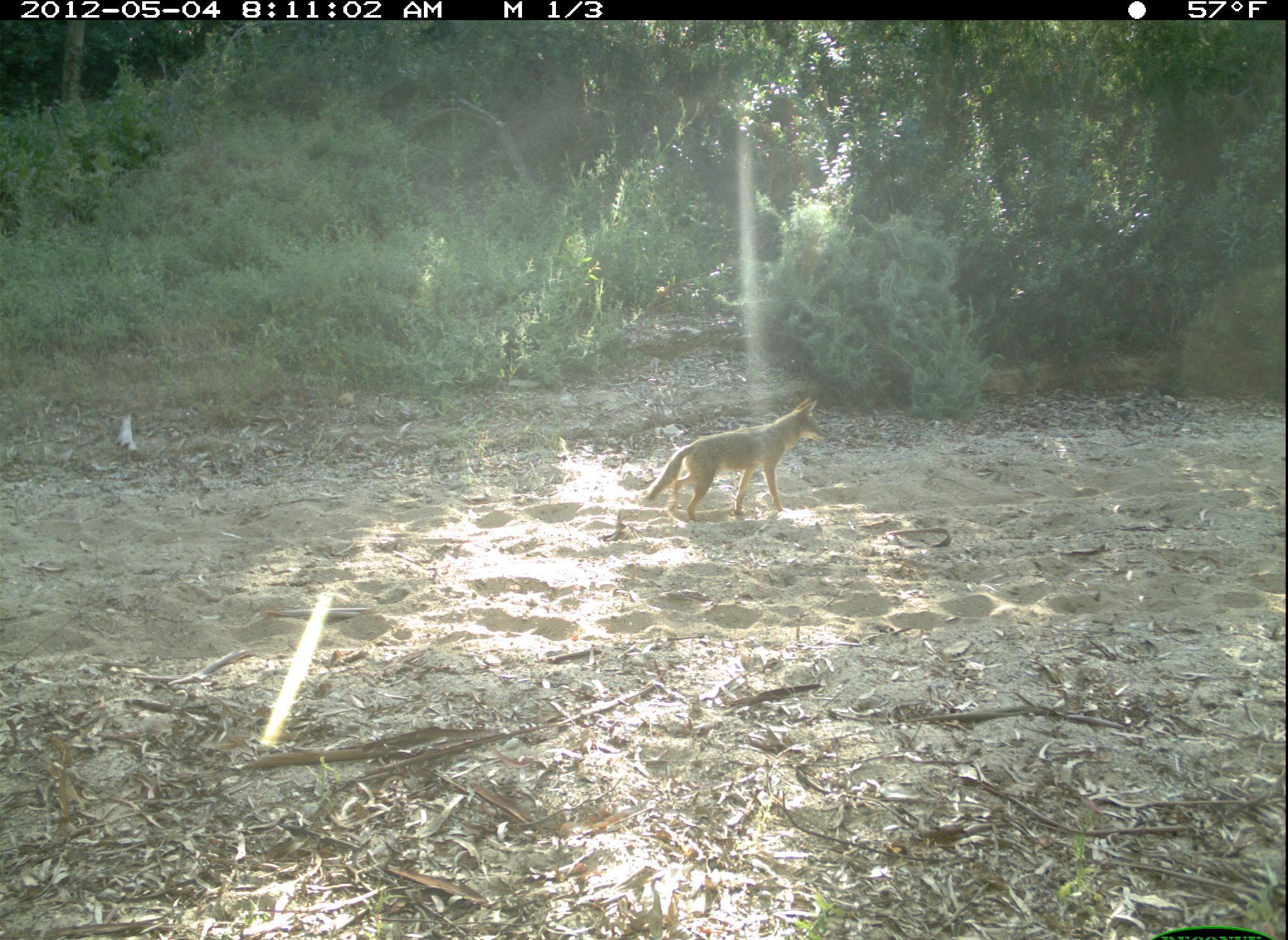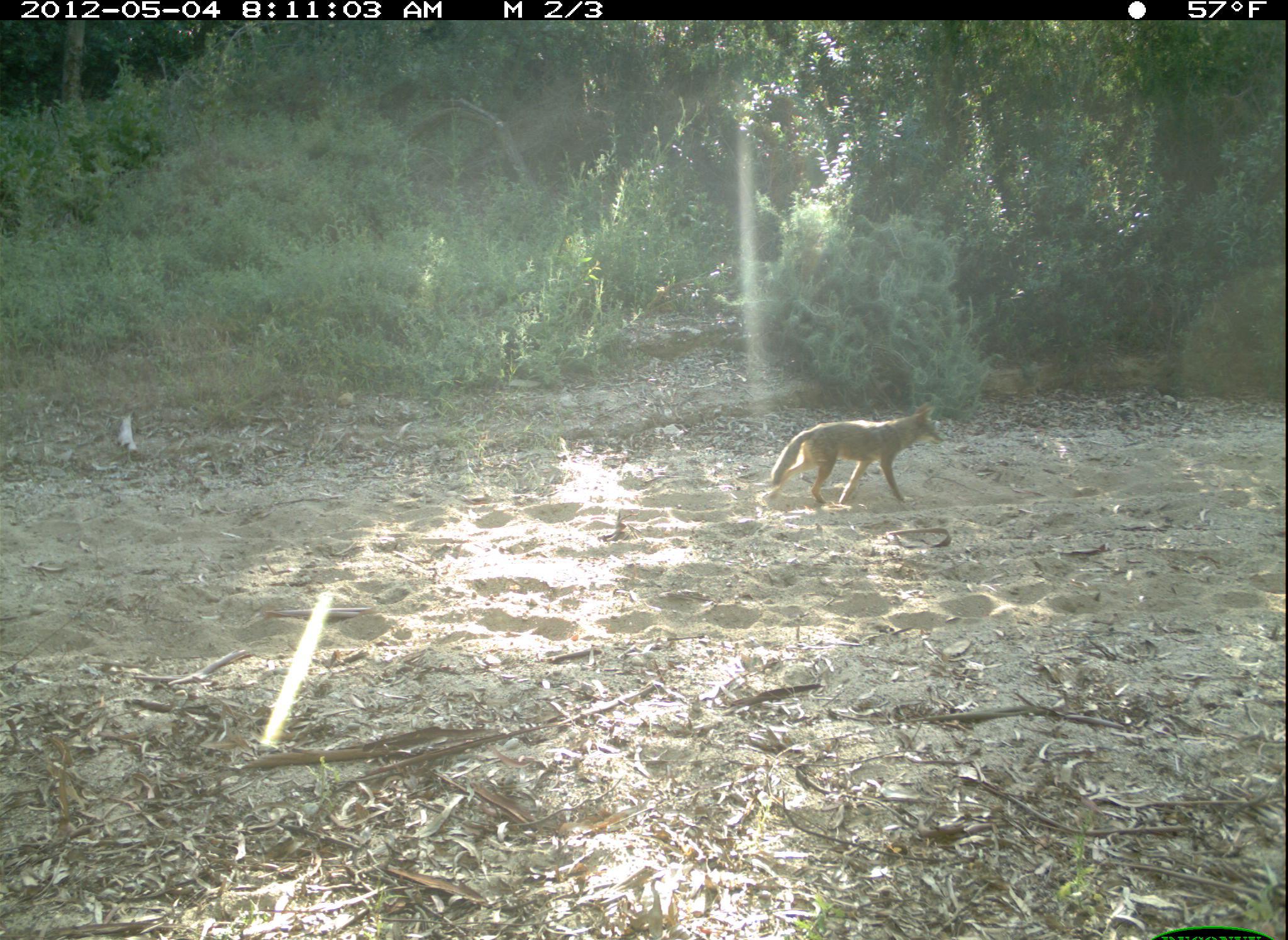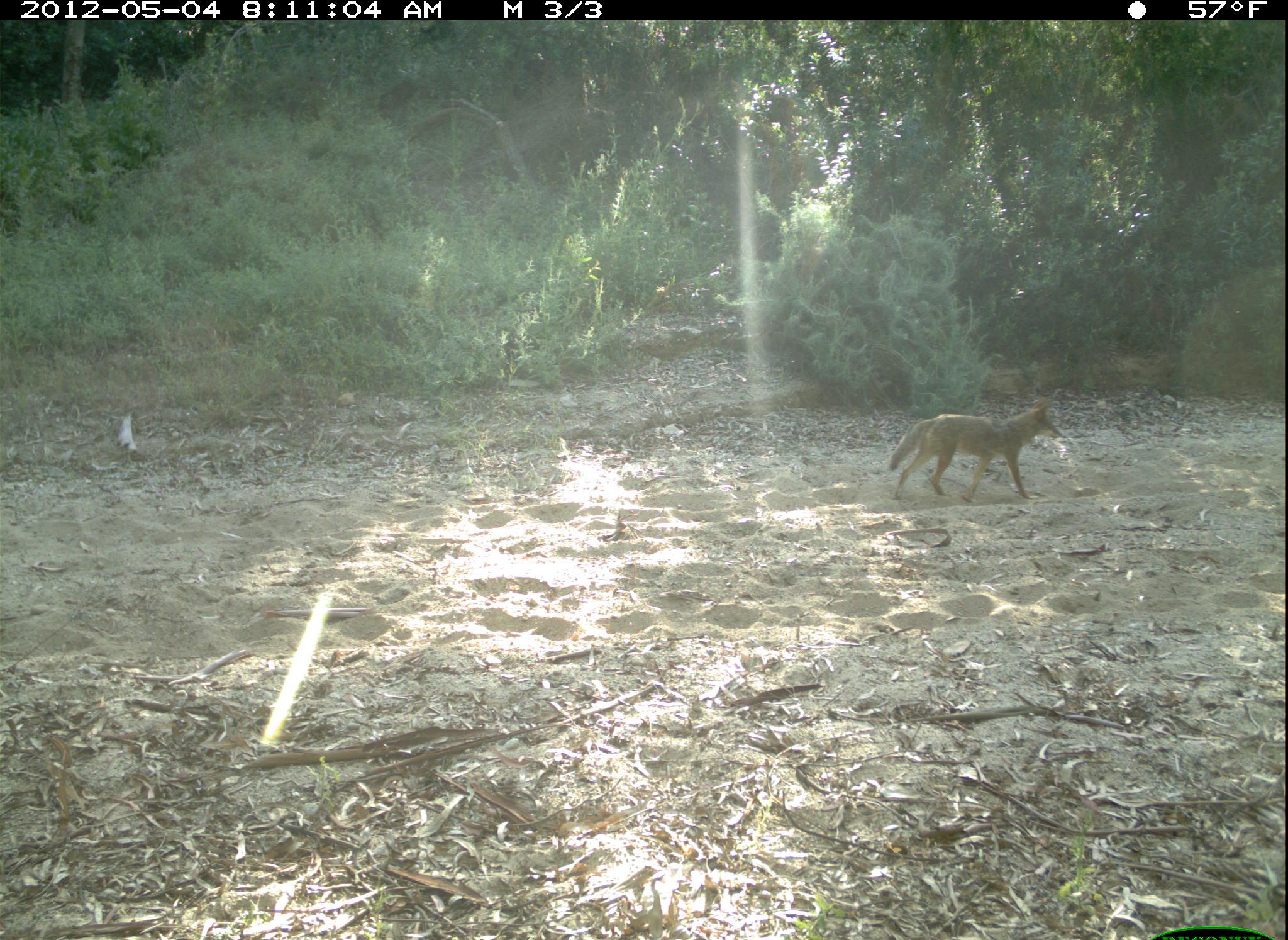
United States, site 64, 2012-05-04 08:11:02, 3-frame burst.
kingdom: Animalia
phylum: Chordata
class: Mammalia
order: Carnivora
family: Canidae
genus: Canis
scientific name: Canis latrans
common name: coyote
Coyote (Canis latrans).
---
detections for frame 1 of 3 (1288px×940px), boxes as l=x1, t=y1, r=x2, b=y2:
coyote: l=644, t=395, r=825, b=526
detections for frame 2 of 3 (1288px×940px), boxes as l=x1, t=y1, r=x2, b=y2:
coyote: l=770, t=401, r=949, b=506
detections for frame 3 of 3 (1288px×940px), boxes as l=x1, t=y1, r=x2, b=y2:
coyote: l=887, t=398, r=1063, b=503